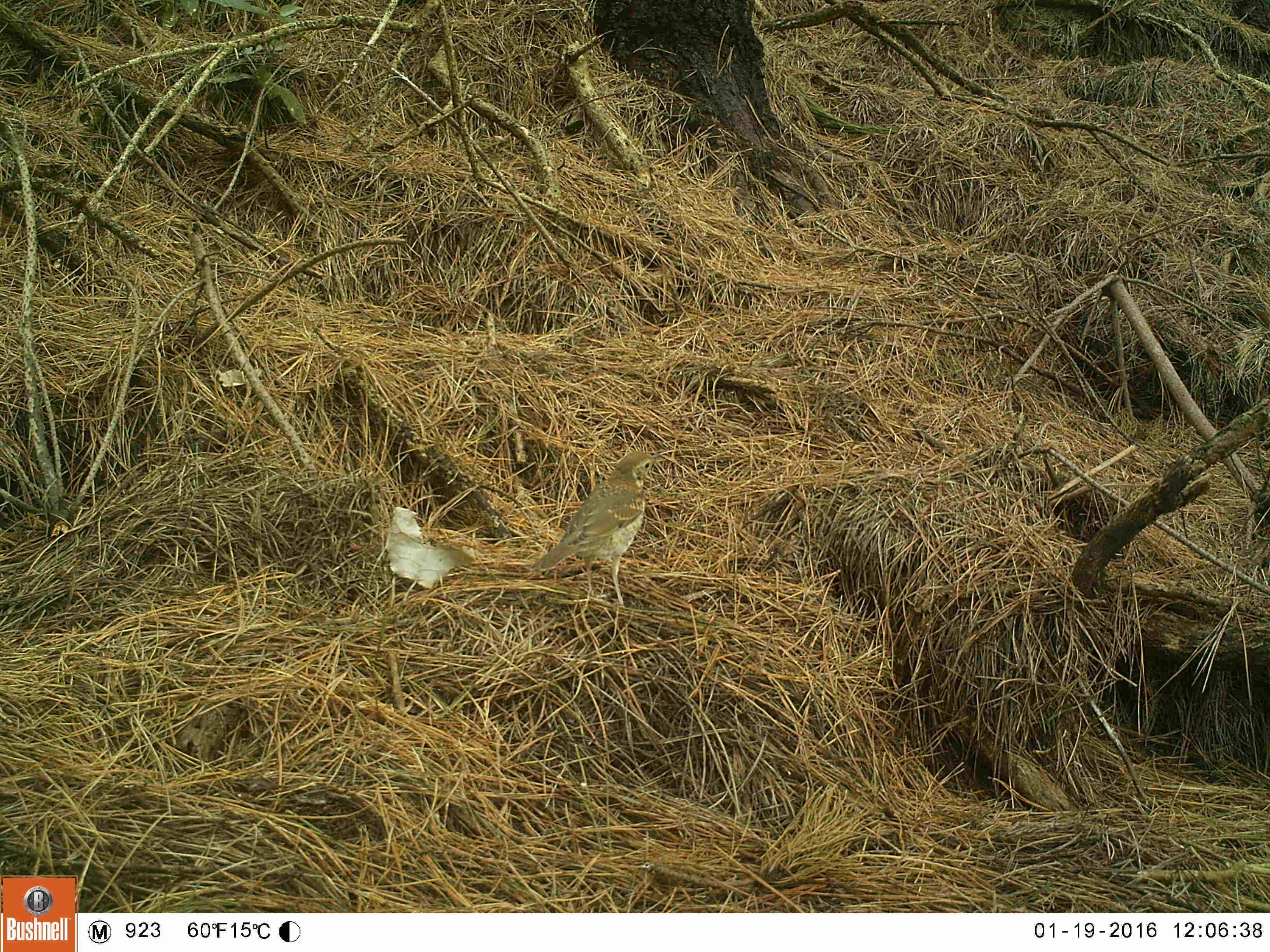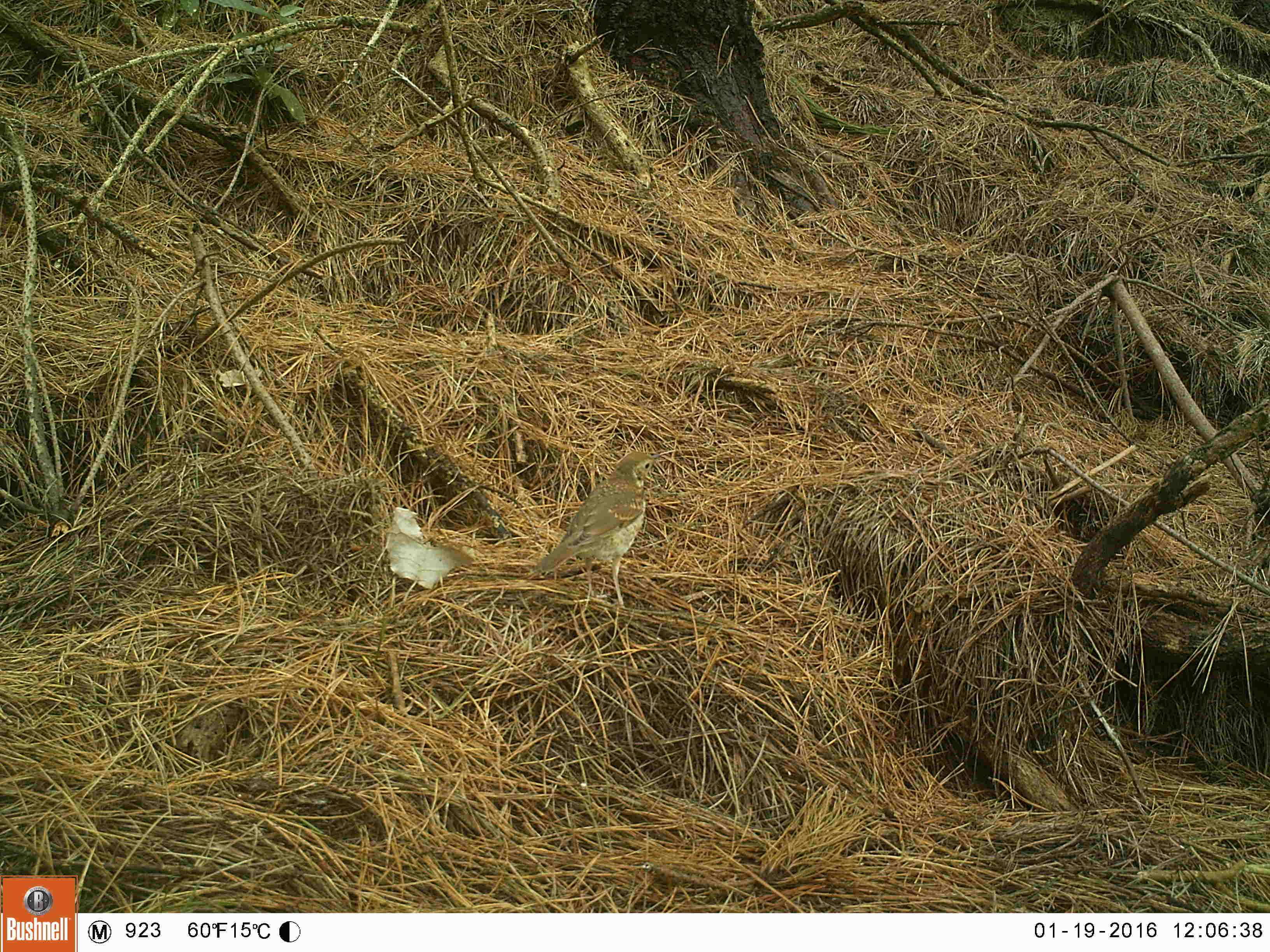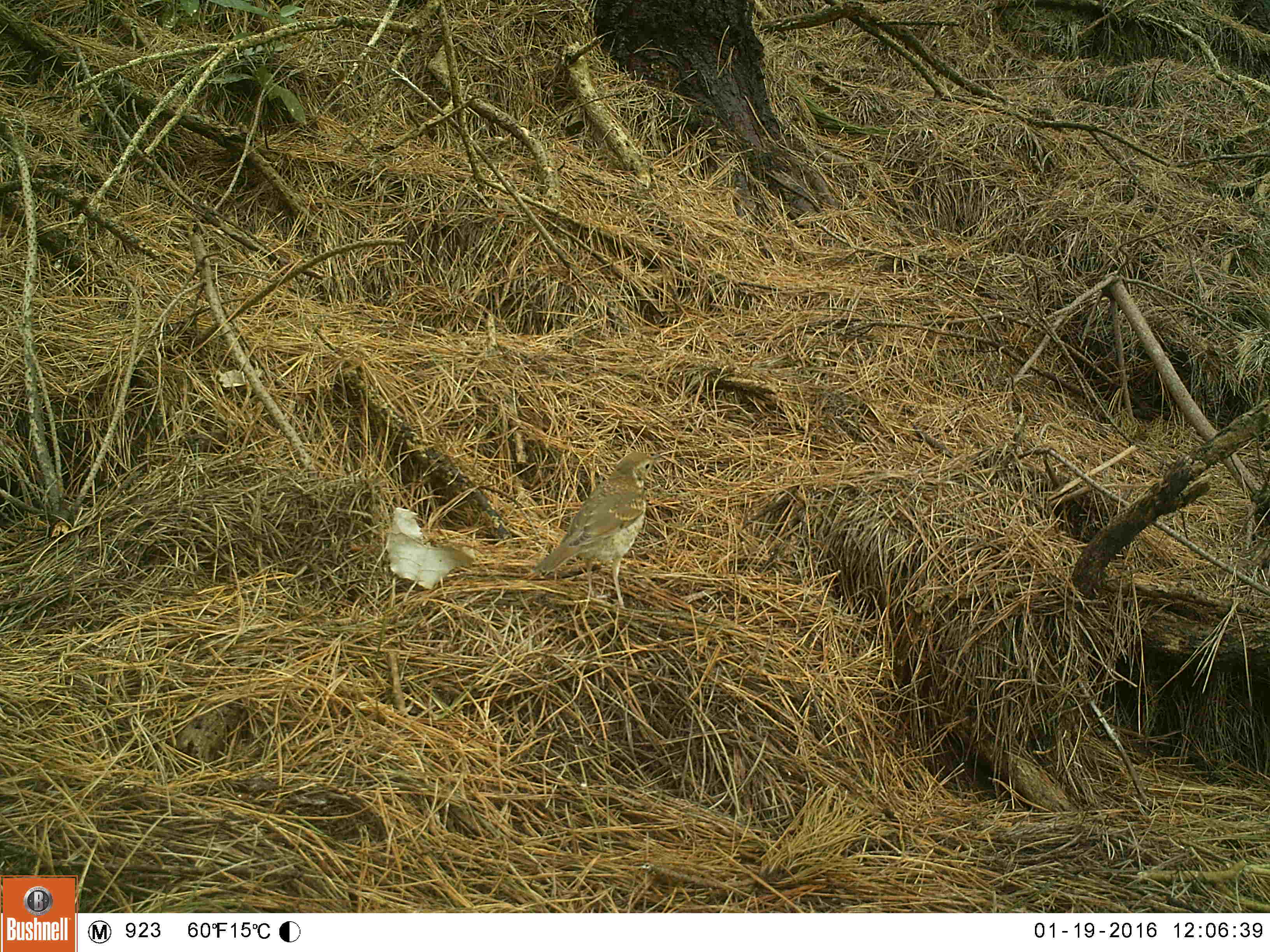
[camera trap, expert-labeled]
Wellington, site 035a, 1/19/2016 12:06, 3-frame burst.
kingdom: Animalia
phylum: Chordata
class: Aves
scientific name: Aves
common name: bird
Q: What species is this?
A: Bird (Aves).